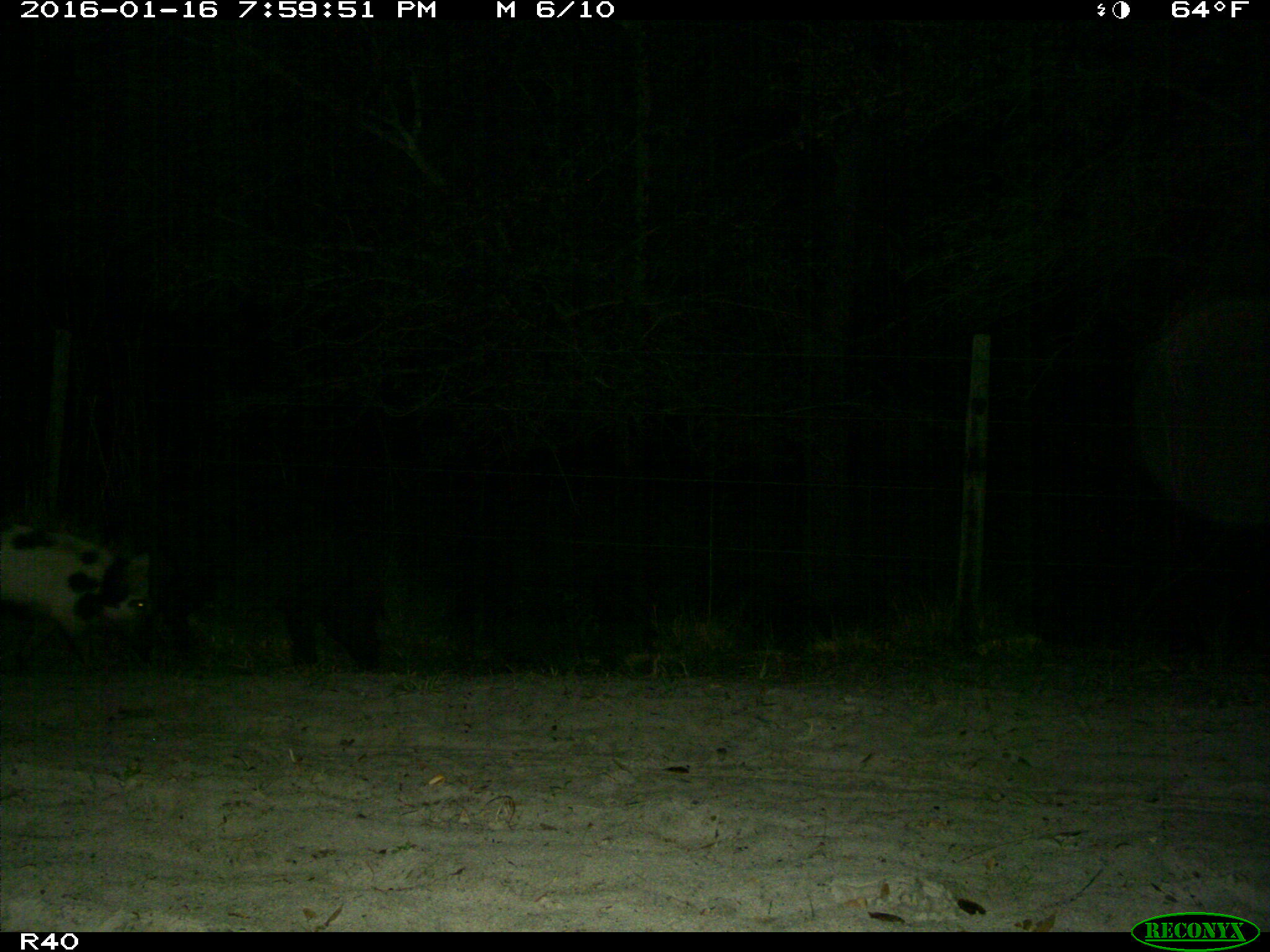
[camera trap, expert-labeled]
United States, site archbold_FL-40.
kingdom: Animalia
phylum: Chordata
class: Mammalia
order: Artiodactyla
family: Suidae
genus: Sus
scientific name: Sus scrofa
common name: wild boar